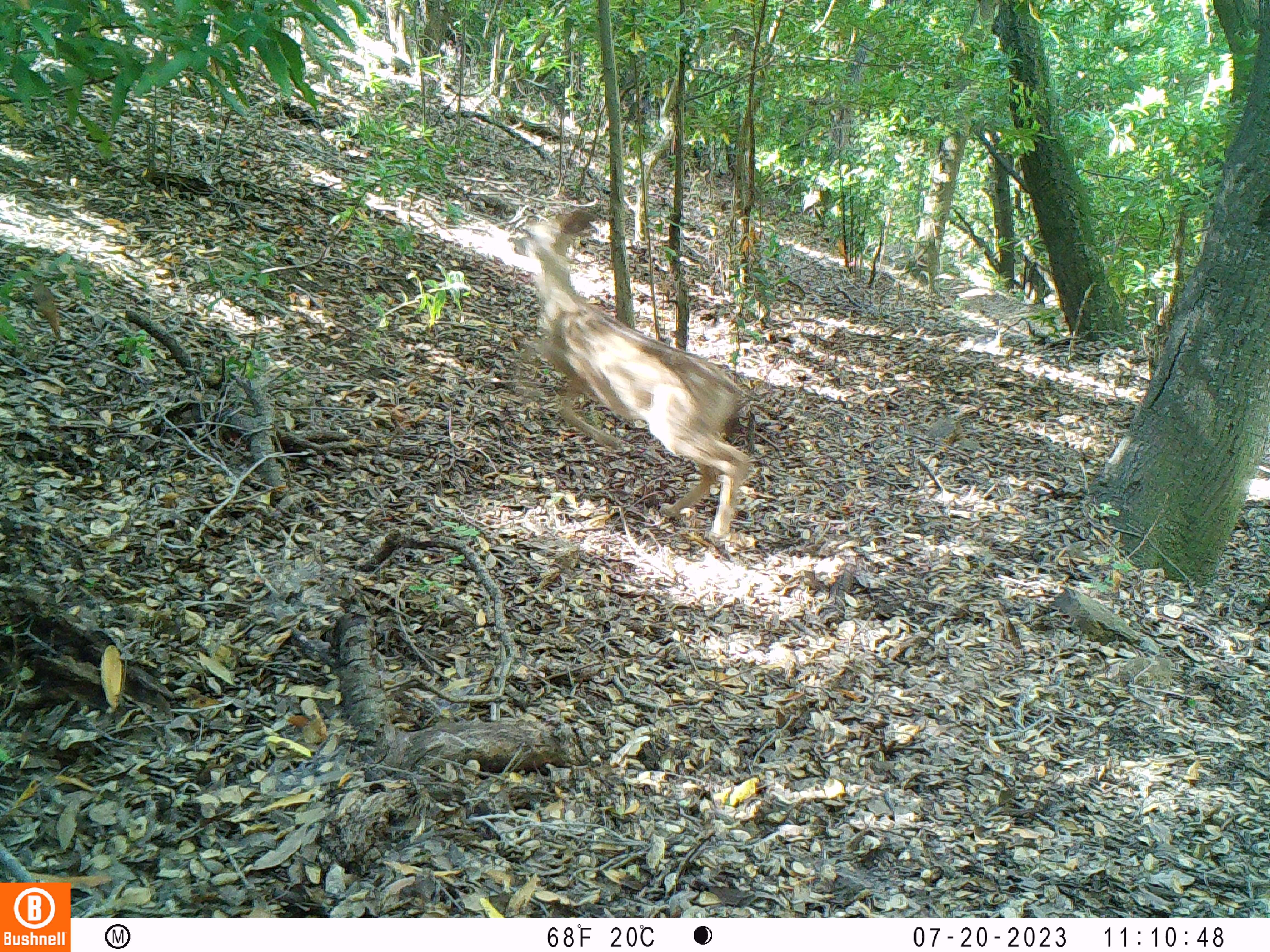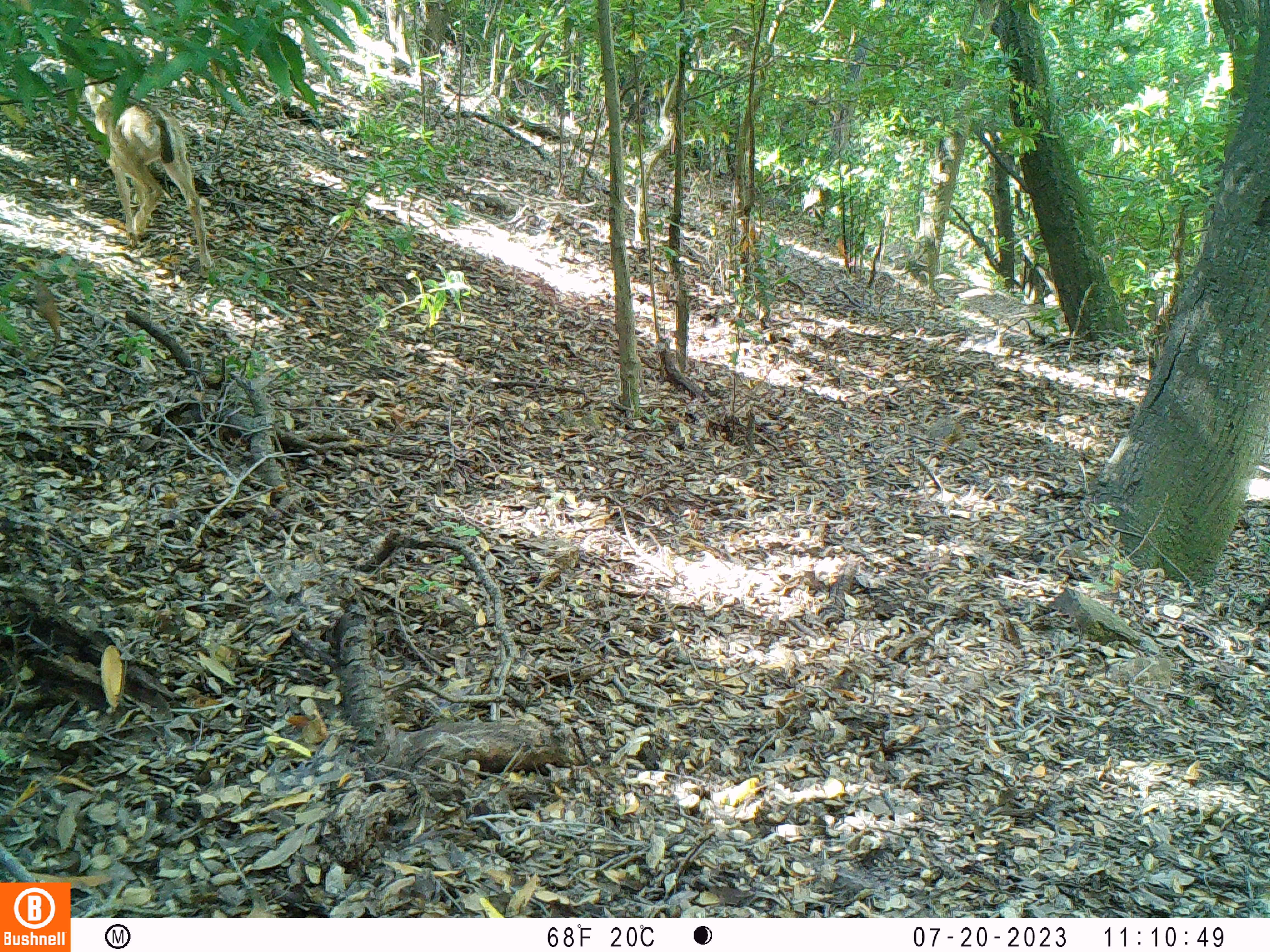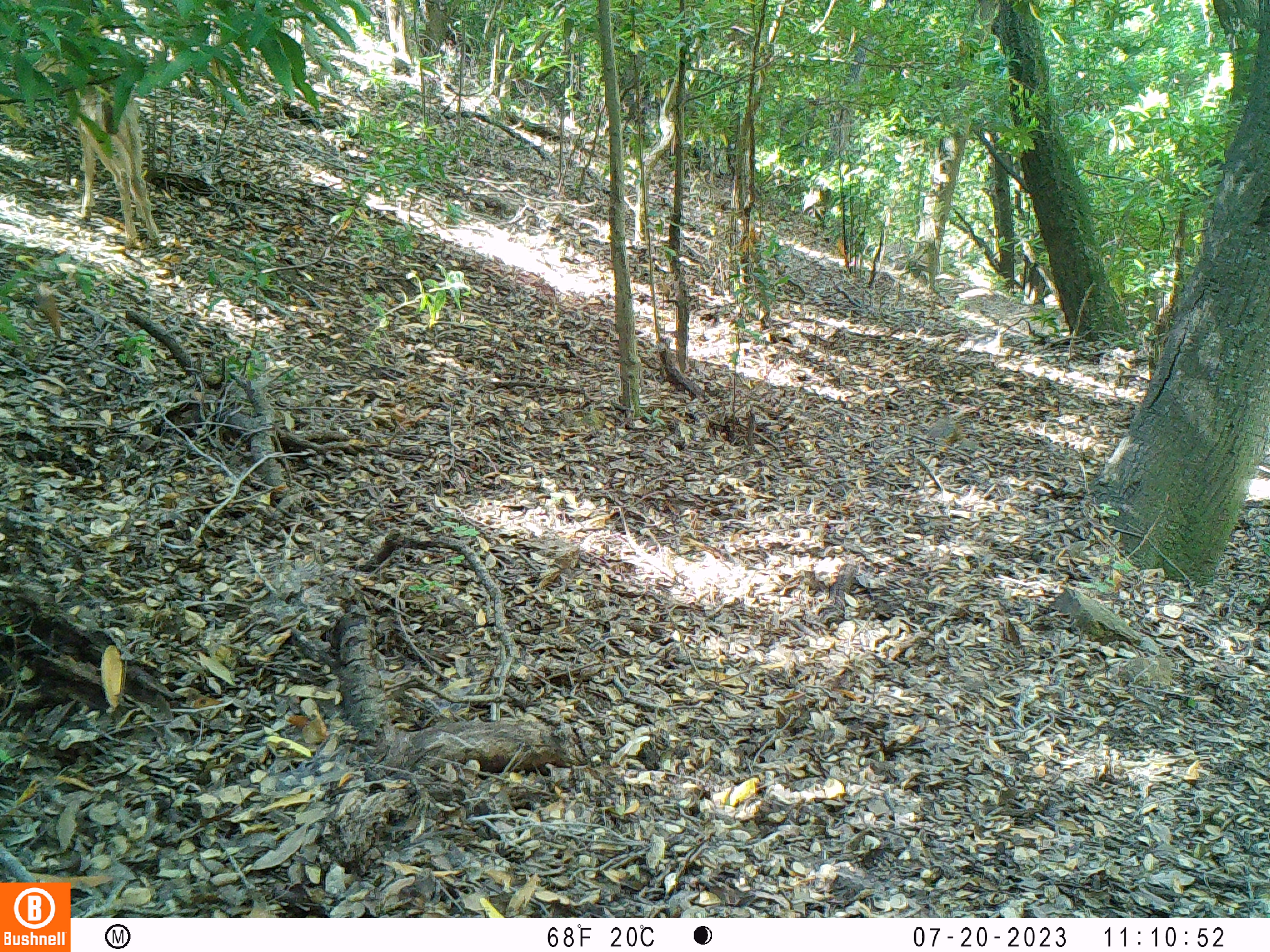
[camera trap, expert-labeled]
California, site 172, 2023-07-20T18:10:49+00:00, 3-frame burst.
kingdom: Animalia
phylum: Chordata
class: Mammalia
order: Artiodactyla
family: Cervidae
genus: Odocoileus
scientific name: Odocoileus hemionus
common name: mule deer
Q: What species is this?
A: Mule deer (Odocoileus hemionus).